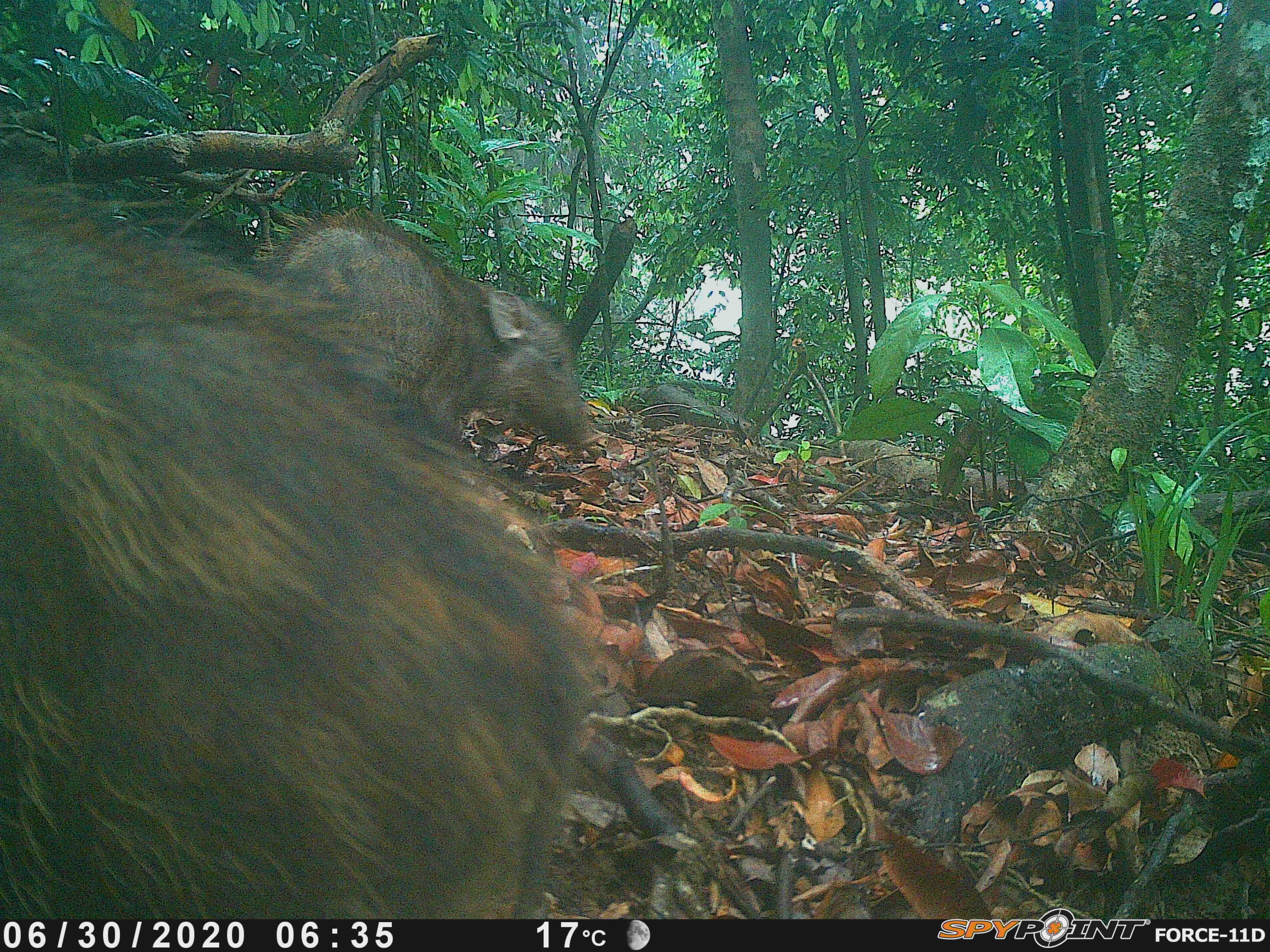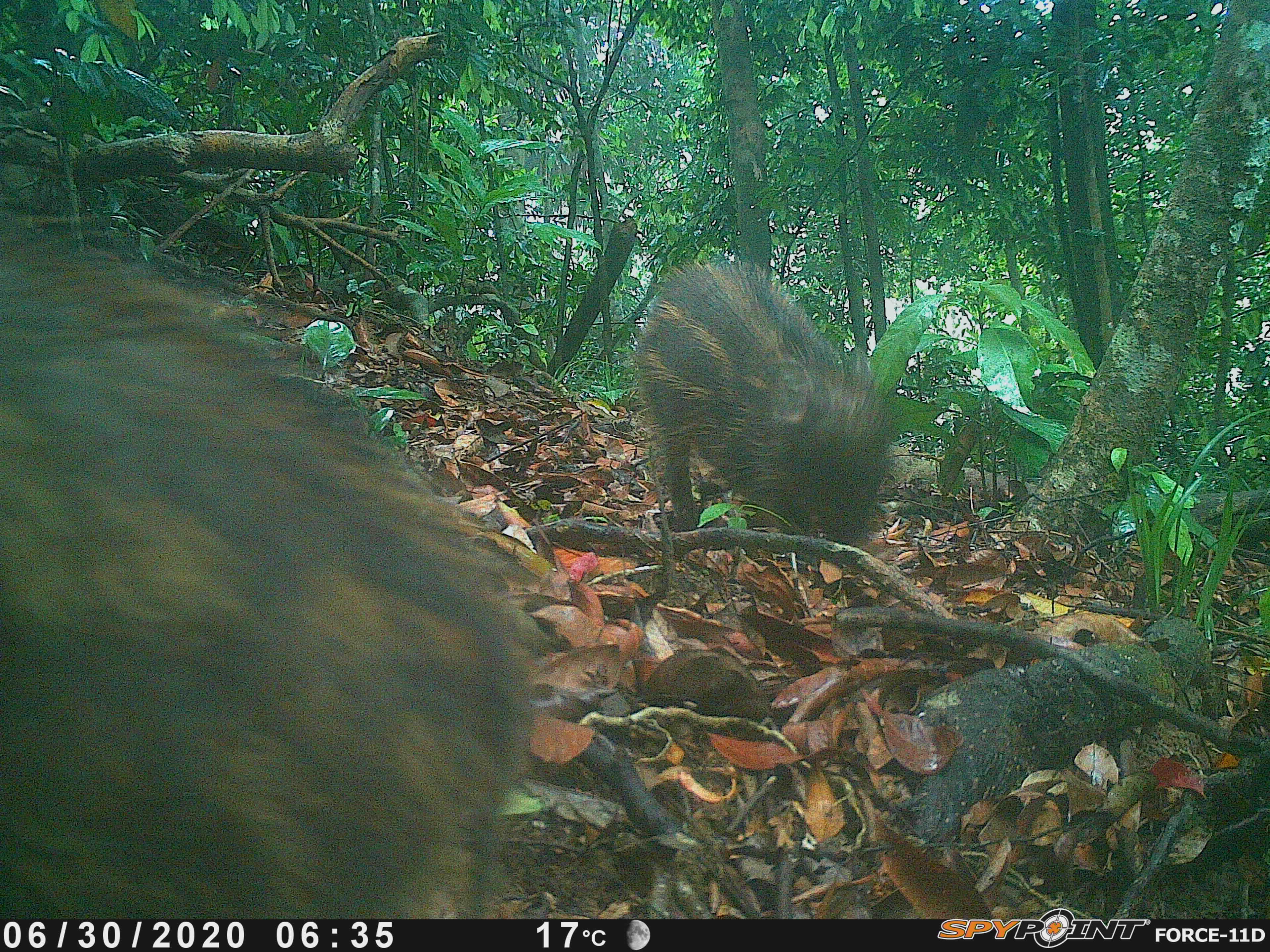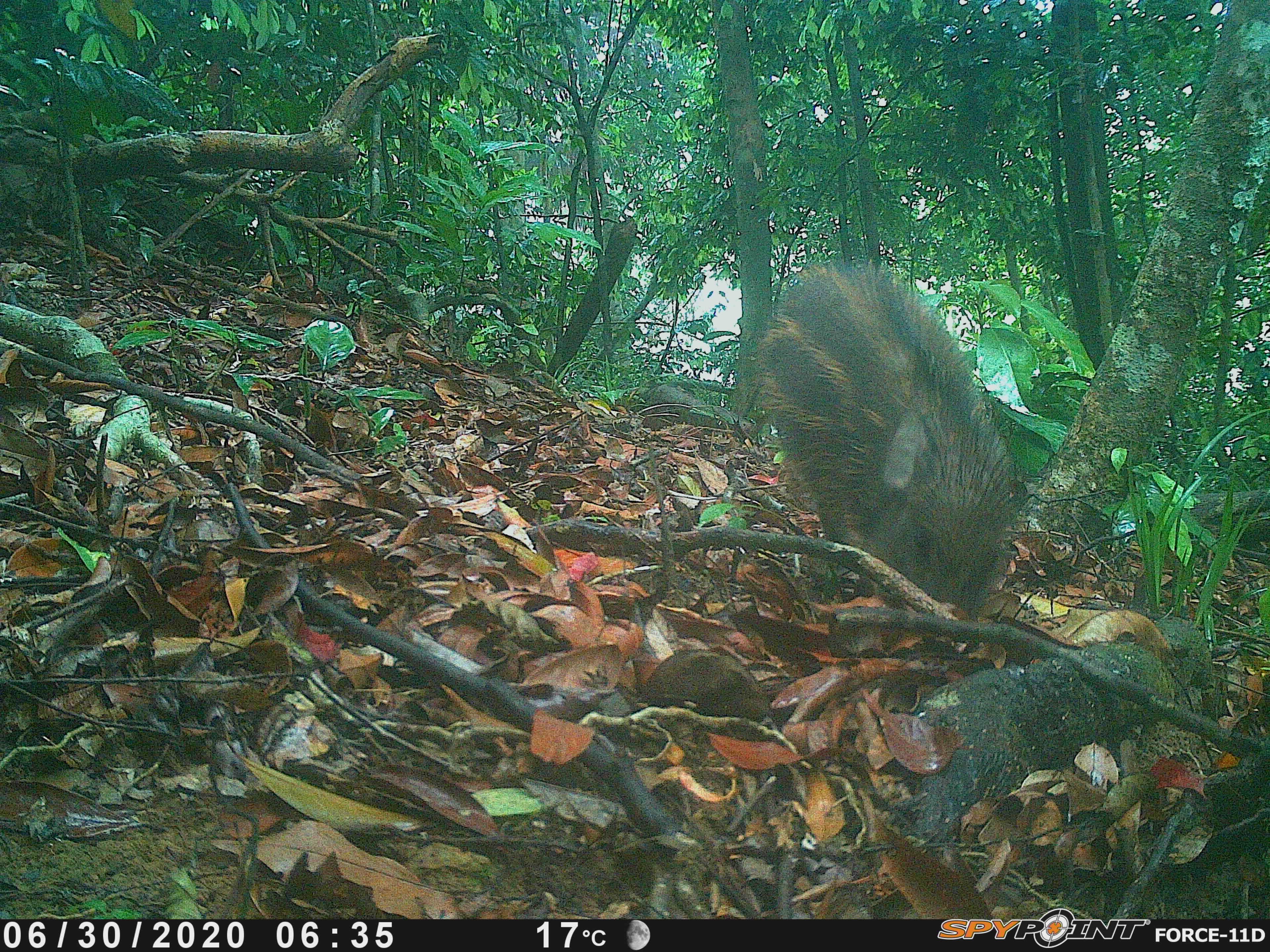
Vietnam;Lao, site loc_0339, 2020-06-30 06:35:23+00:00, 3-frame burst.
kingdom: Animalia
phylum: Chordata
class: Mammalia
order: Artiodactyla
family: Suidae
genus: Sus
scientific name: Sus scrofa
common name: eurasian wild pig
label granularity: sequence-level